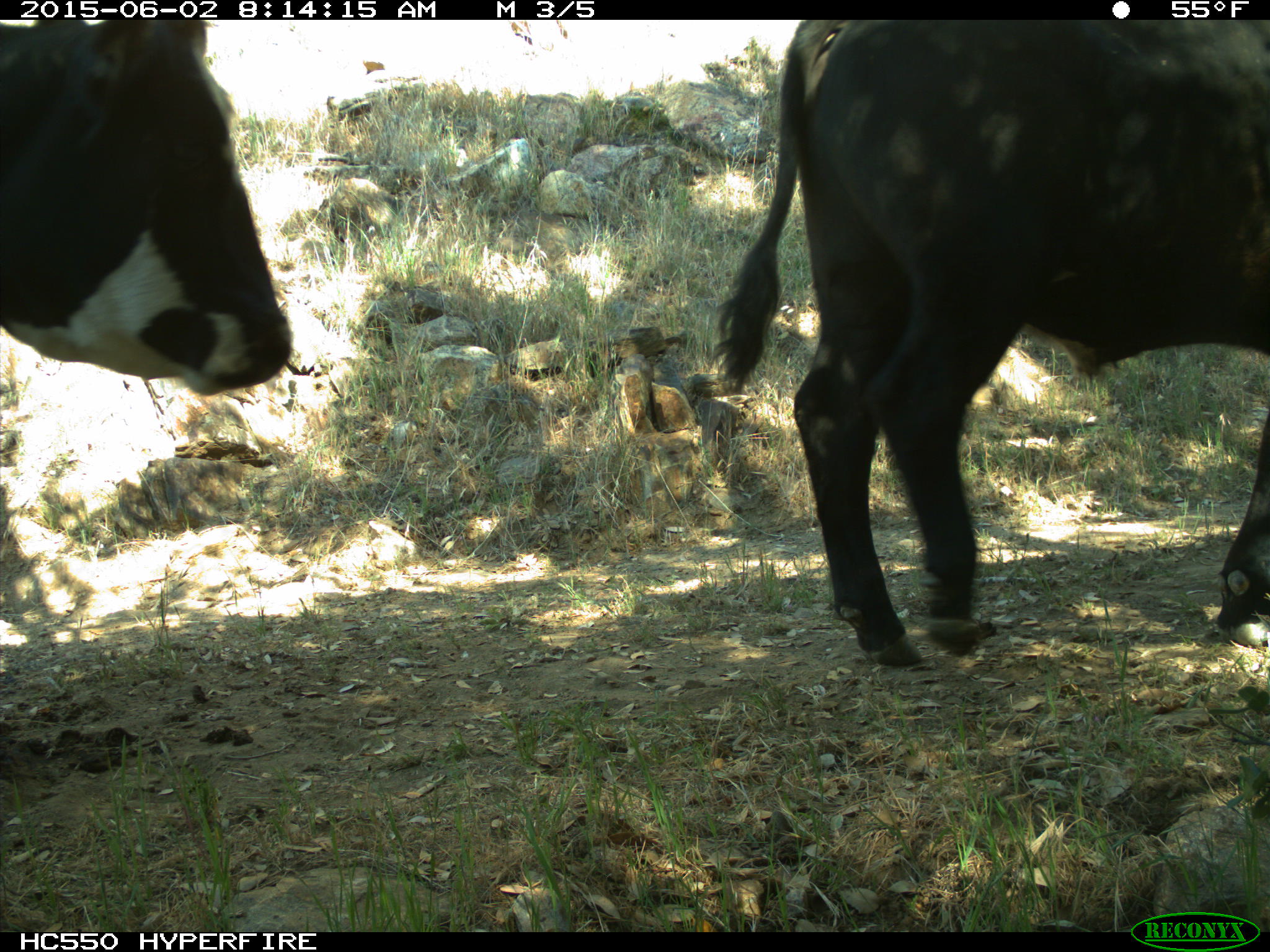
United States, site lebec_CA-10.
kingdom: Animalia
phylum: Chordata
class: Mammalia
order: Artiodactyla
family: Bovidae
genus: Bos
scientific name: Bos taurus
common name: domestic cow